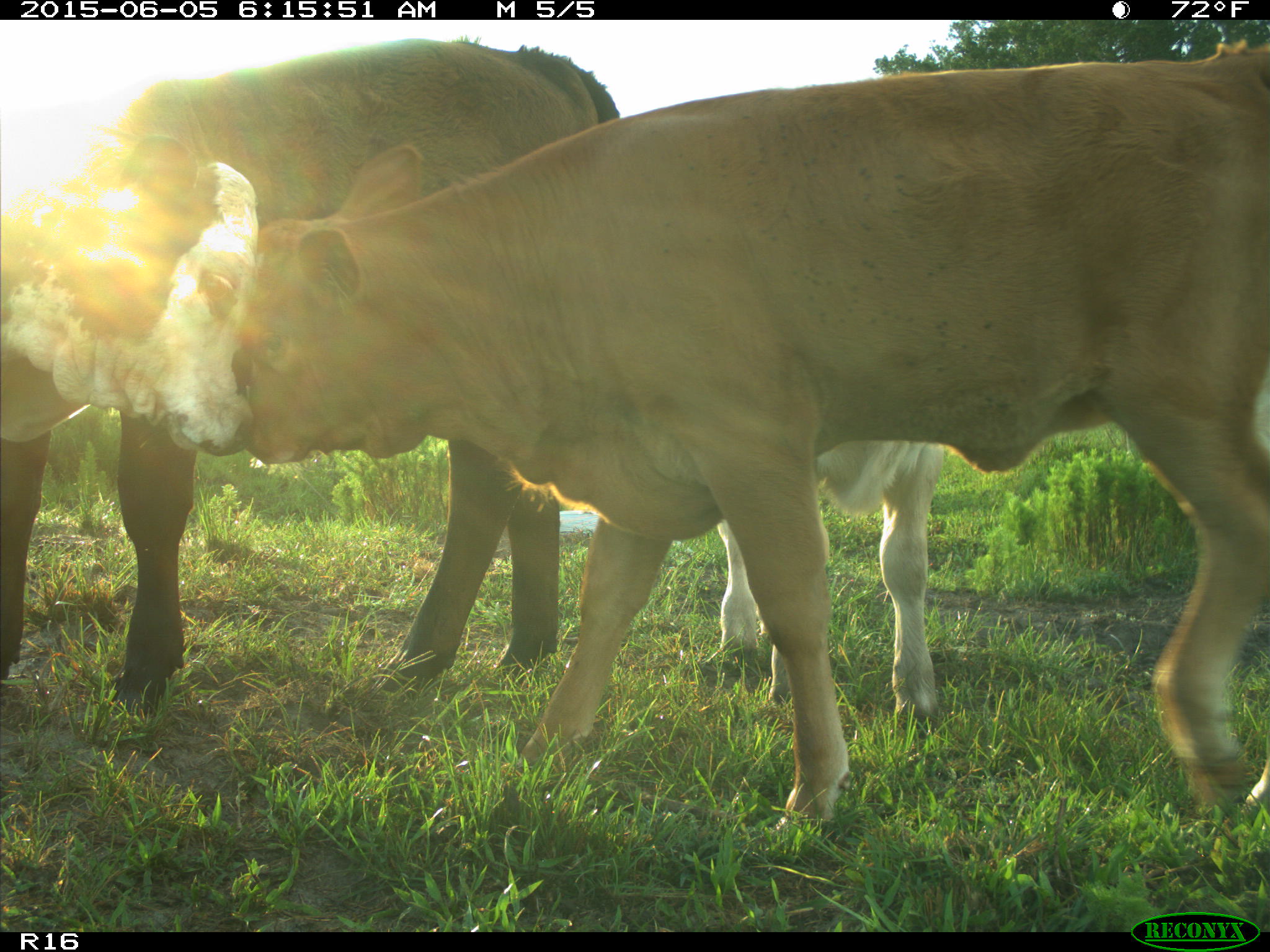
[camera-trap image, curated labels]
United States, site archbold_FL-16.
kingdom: Animalia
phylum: Chordata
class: Mammalia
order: Artiodactyla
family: Bovidae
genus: Bos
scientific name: Bos taurus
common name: domestic cow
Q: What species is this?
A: Bos taurus (domestic cow).